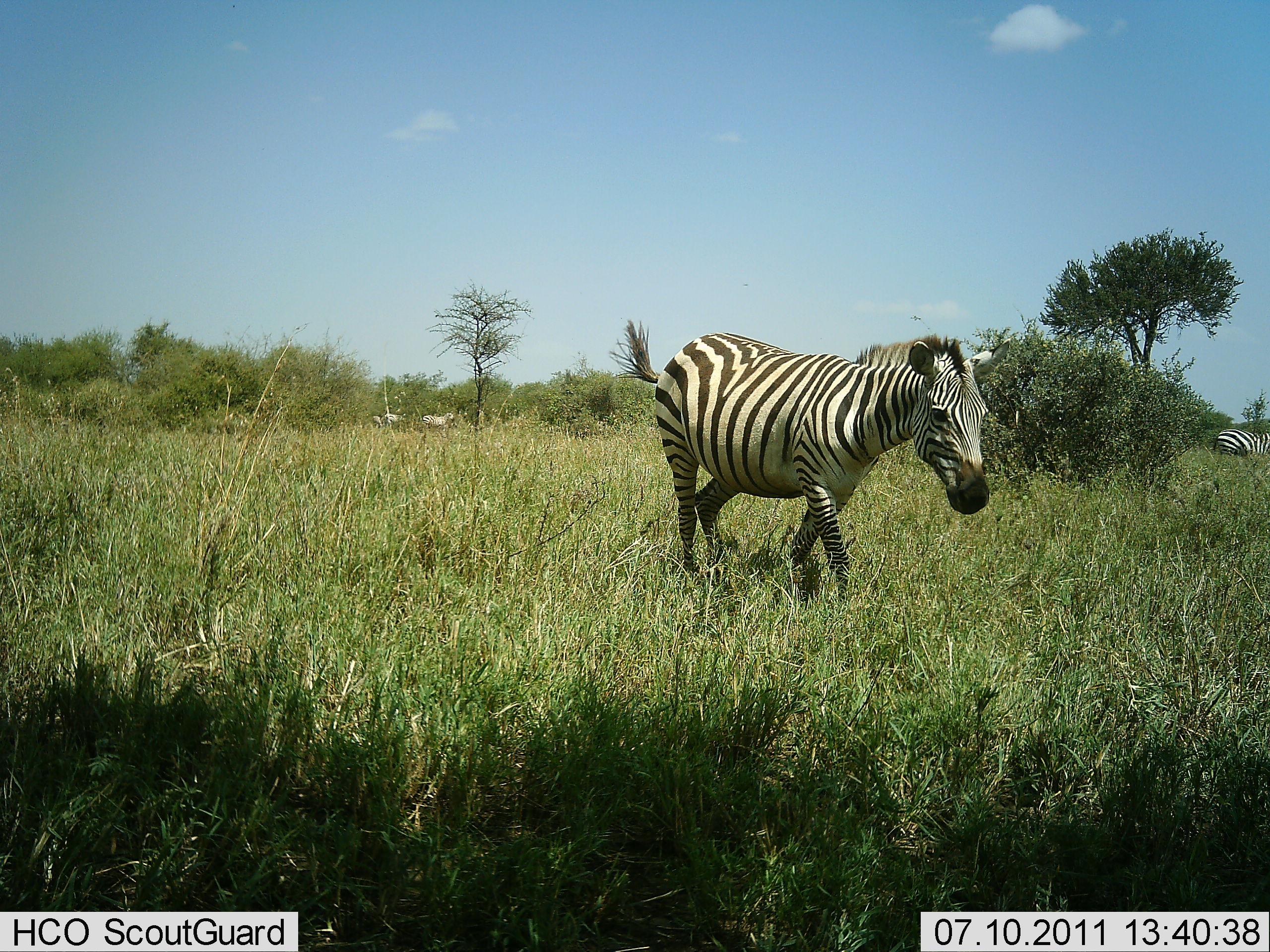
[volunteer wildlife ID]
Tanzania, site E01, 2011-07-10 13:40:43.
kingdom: Animalia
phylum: Chordata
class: Mammalia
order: Perissodactyla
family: Equidae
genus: Equus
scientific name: Equus quagga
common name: plains zebra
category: zebra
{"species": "zebra (plains zebra) (Equus quagga)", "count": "2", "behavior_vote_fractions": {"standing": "40%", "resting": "0%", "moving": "80%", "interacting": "0%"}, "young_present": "0%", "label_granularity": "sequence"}